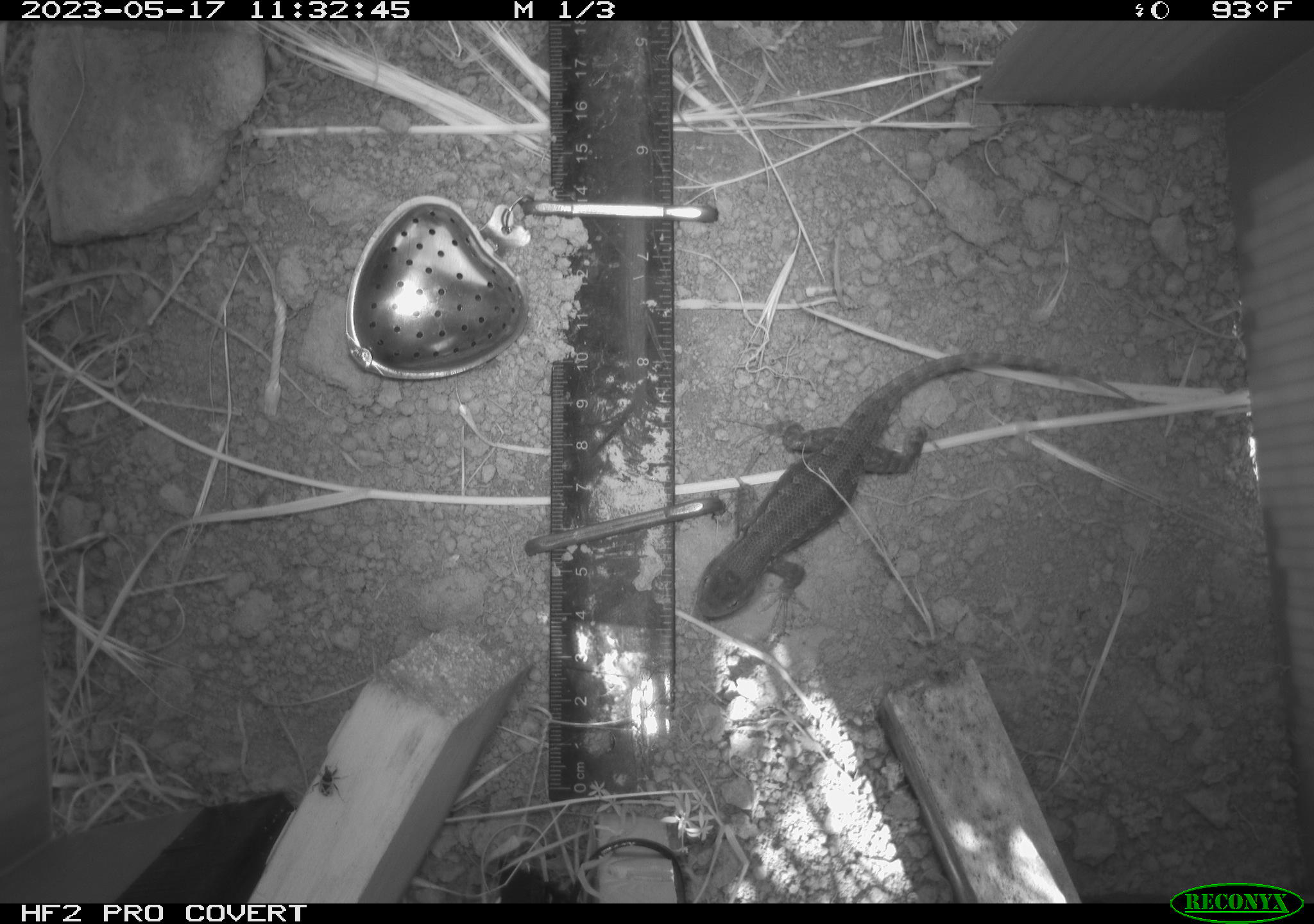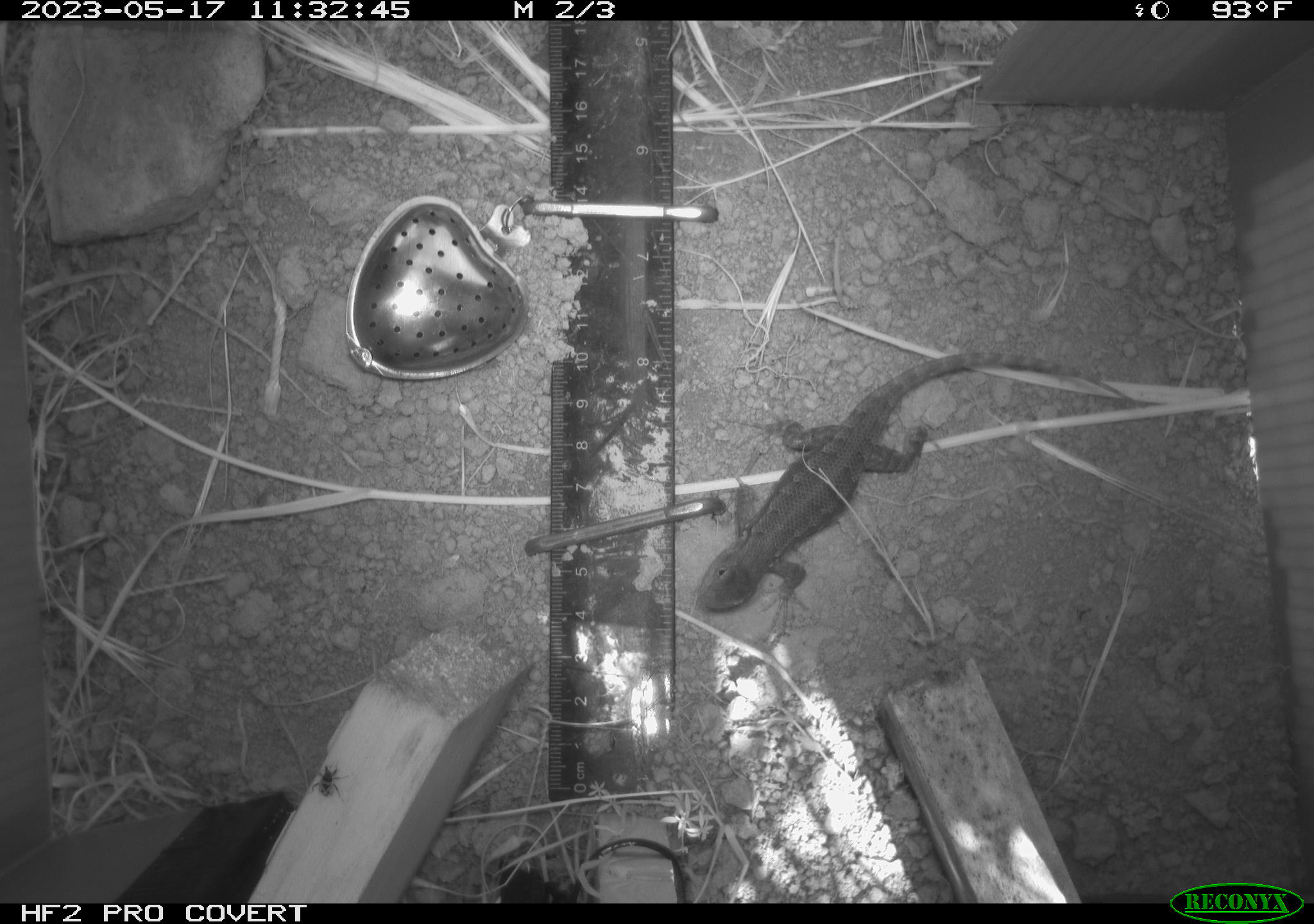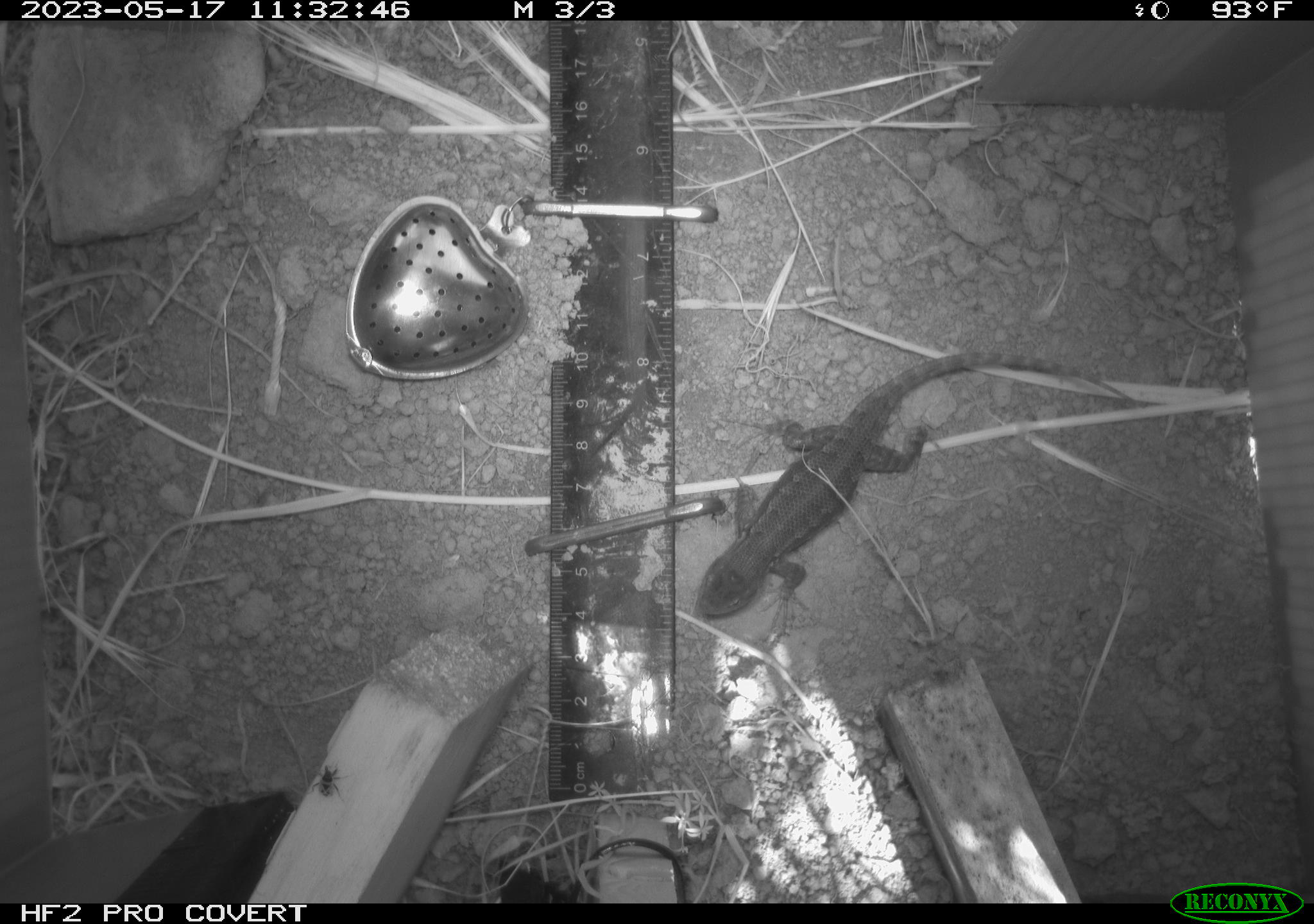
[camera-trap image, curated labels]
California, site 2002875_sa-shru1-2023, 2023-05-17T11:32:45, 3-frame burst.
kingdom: Animalia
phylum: Chordata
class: Reptilia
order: Squamata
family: Phrynosomatidae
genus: Sceloporus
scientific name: Sceloporus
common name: spiny lizards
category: sceloporus species